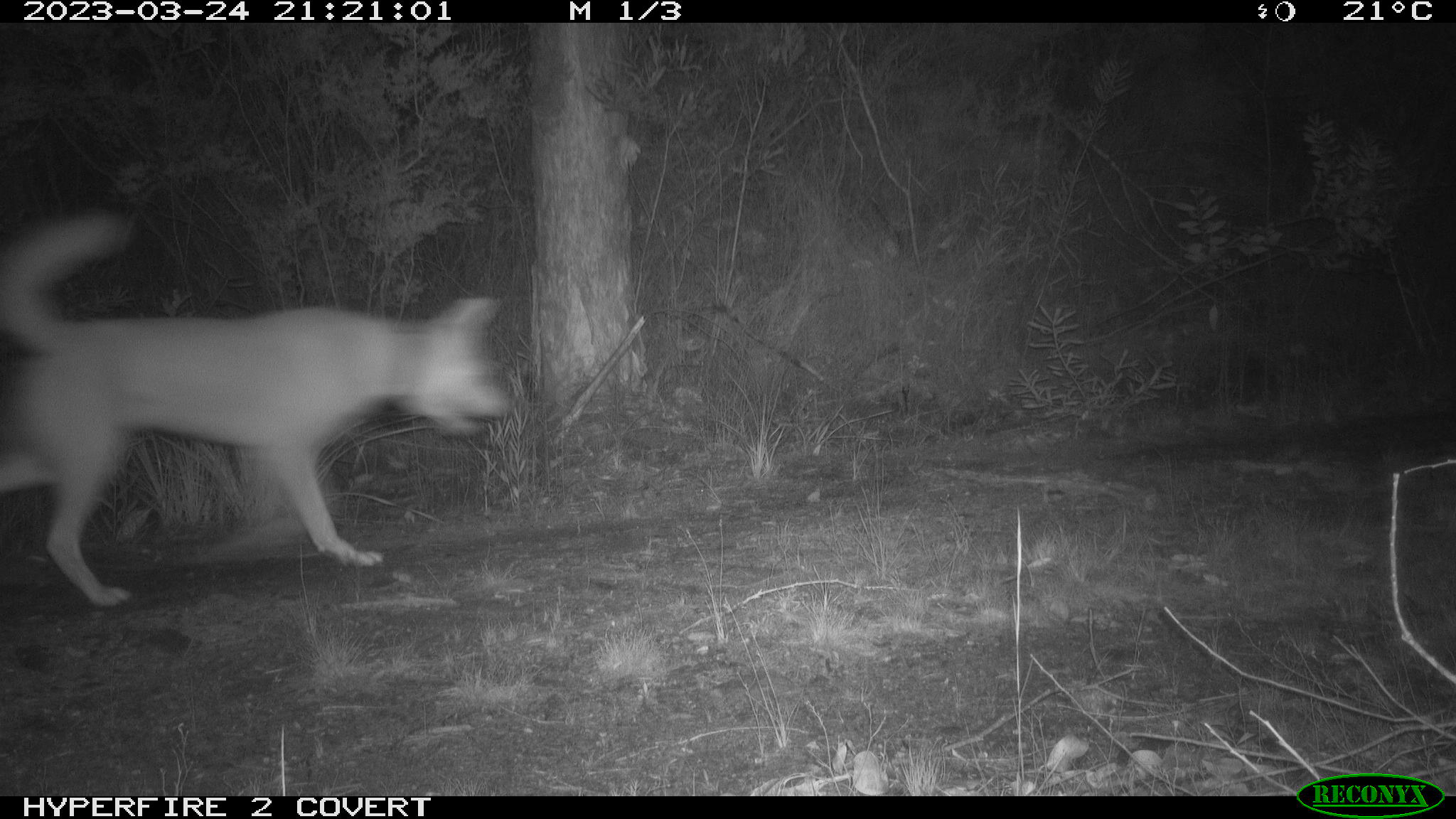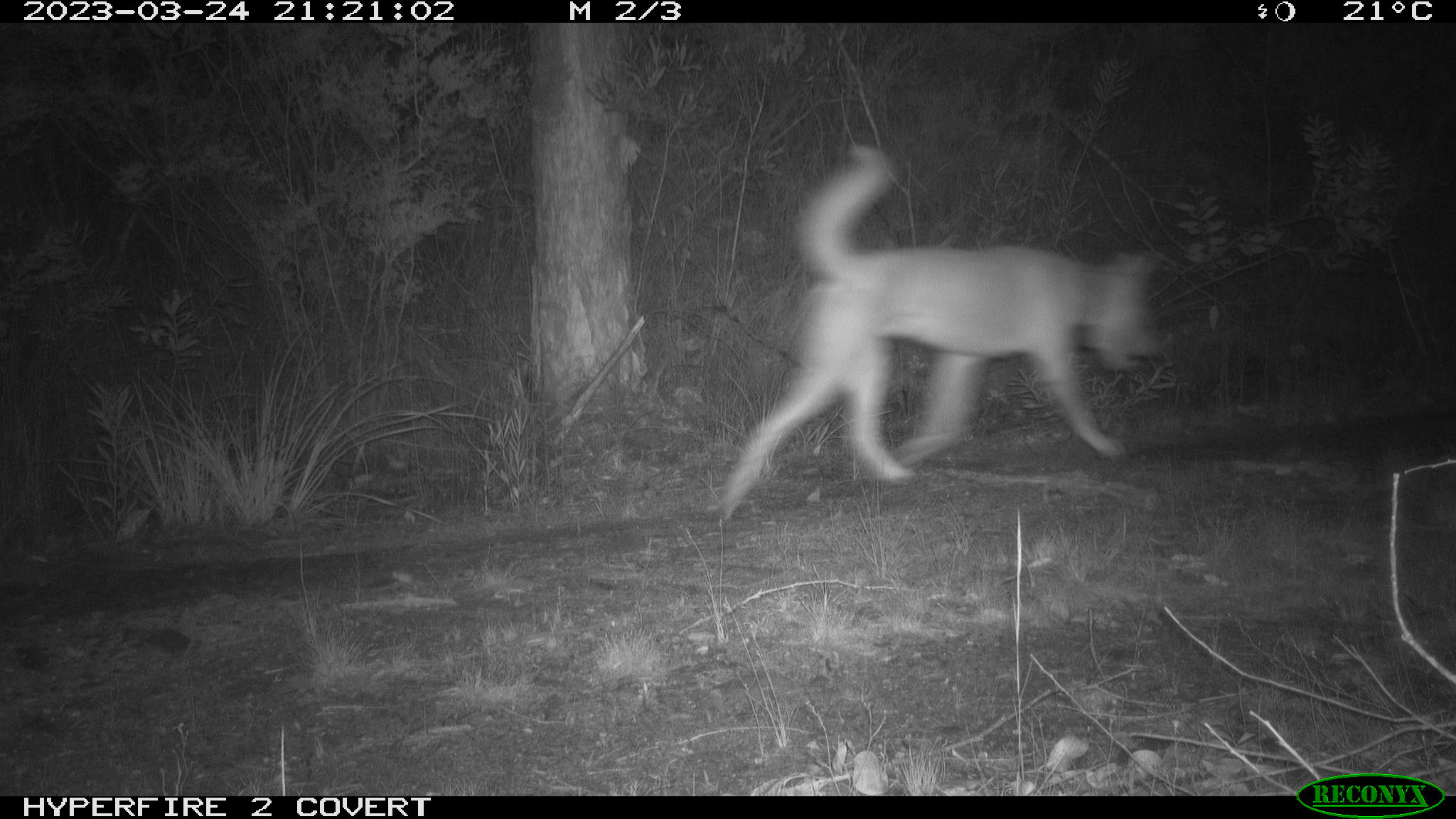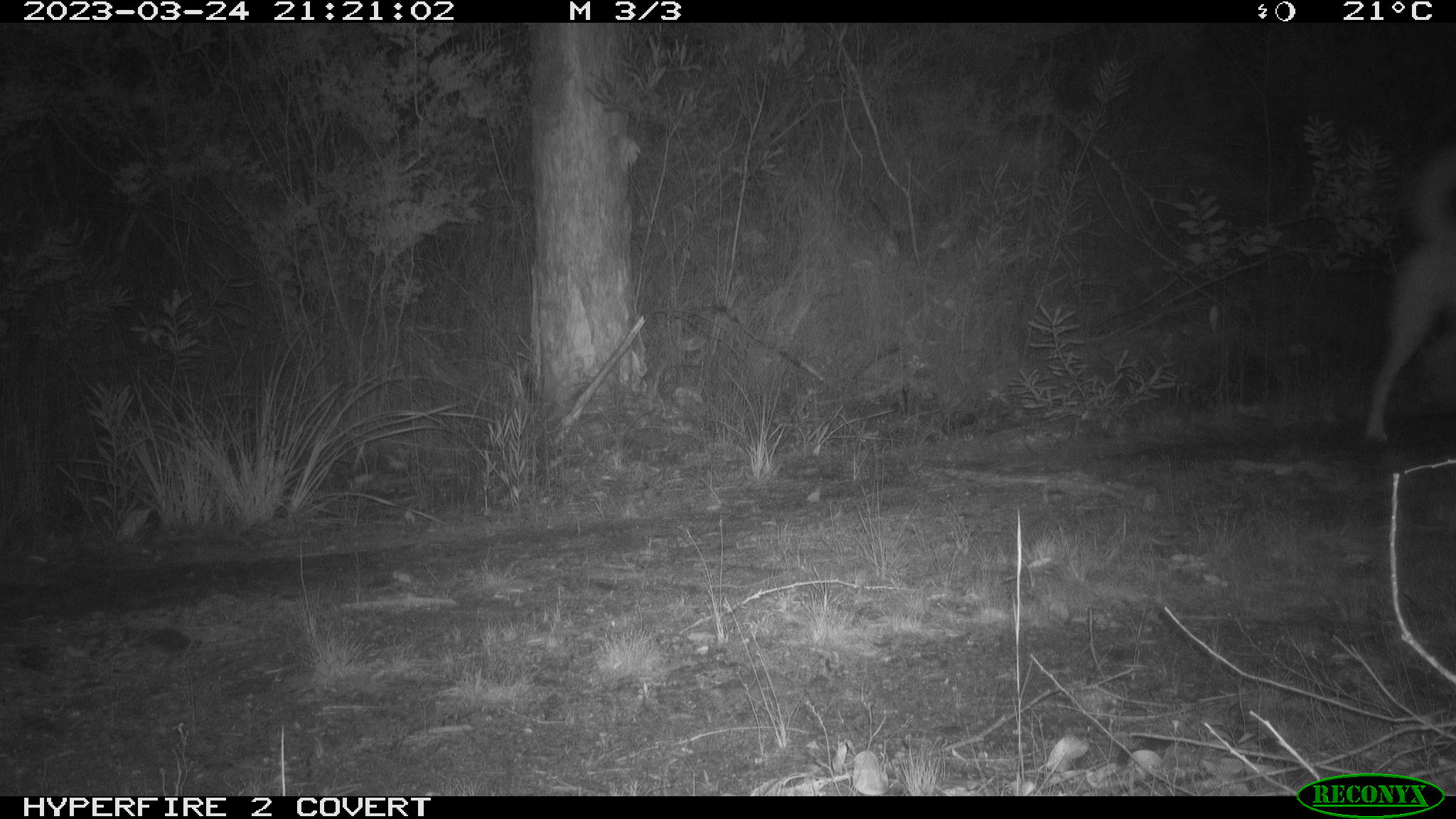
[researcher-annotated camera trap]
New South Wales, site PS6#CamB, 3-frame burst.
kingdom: Animalia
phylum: Chordata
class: Mammalia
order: Carnivora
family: Canidae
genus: Canis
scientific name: Canis familiaris dingo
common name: dingo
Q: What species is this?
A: Dingo (Canis familiaris dingo).